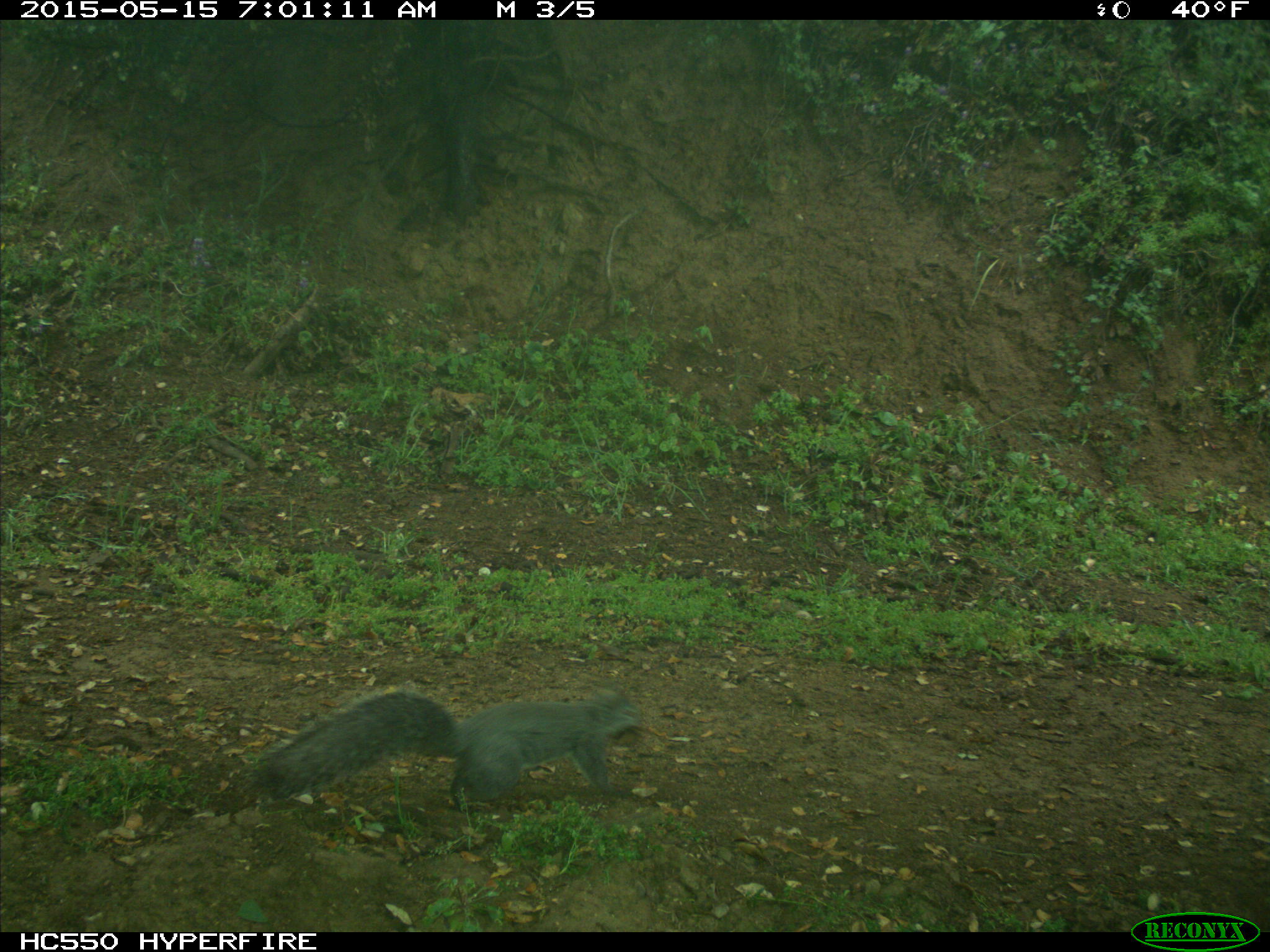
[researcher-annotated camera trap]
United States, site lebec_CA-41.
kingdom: Animalia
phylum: Chordata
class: Mammalia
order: Rodentia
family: Sciuridae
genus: Sciurus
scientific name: Sciurus carolinensis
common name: eastern gray squirrel